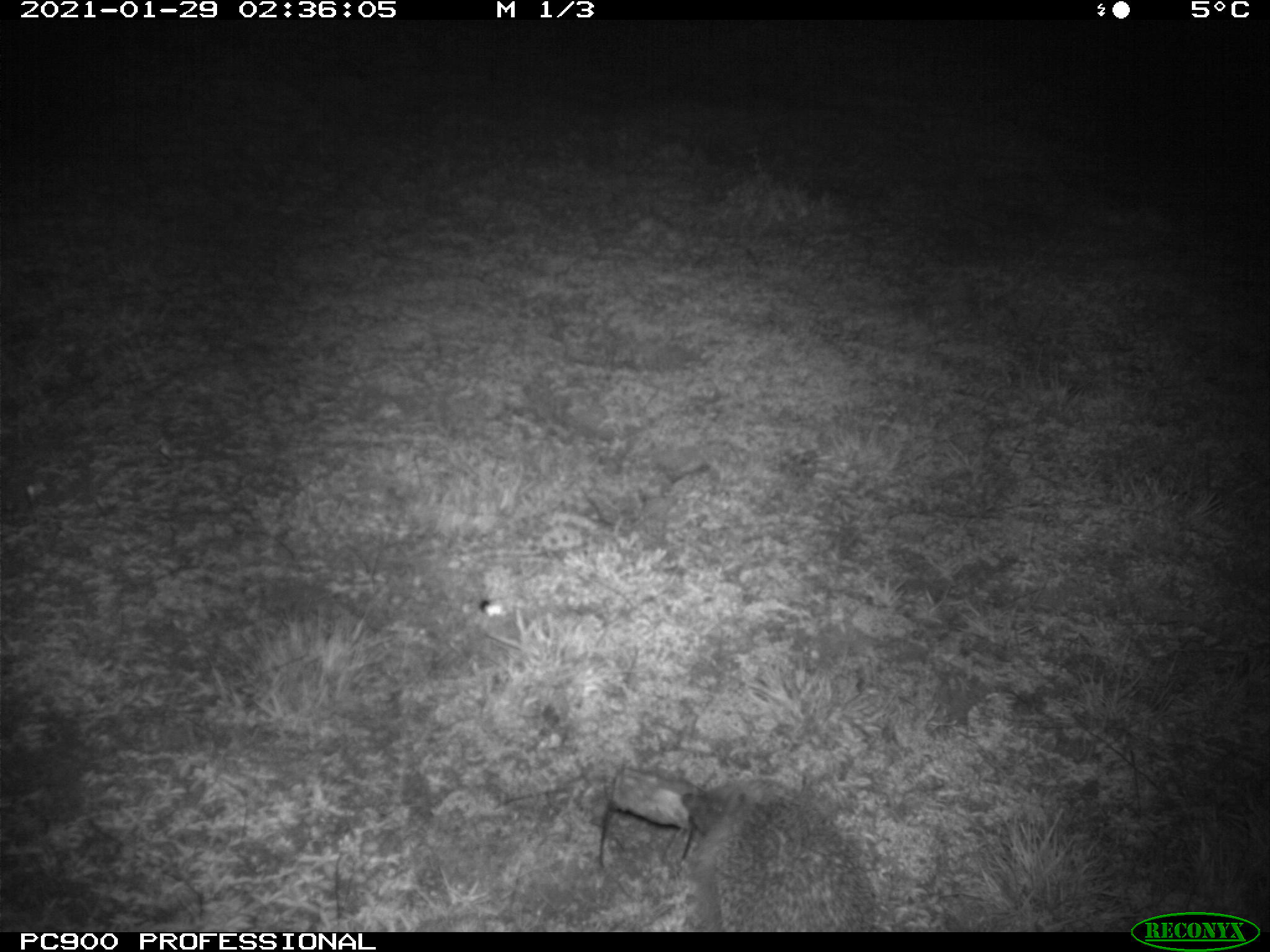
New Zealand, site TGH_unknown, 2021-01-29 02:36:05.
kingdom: Animalia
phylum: Chordata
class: Mammalia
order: Eulipotyphla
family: Erinaceidae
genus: Erinaceus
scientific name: Erinaceus europaeus europaeus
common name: european hedgehog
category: hedgehog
Hedgehog (european hedgehog) (Erinaceus europaeus europaeus).